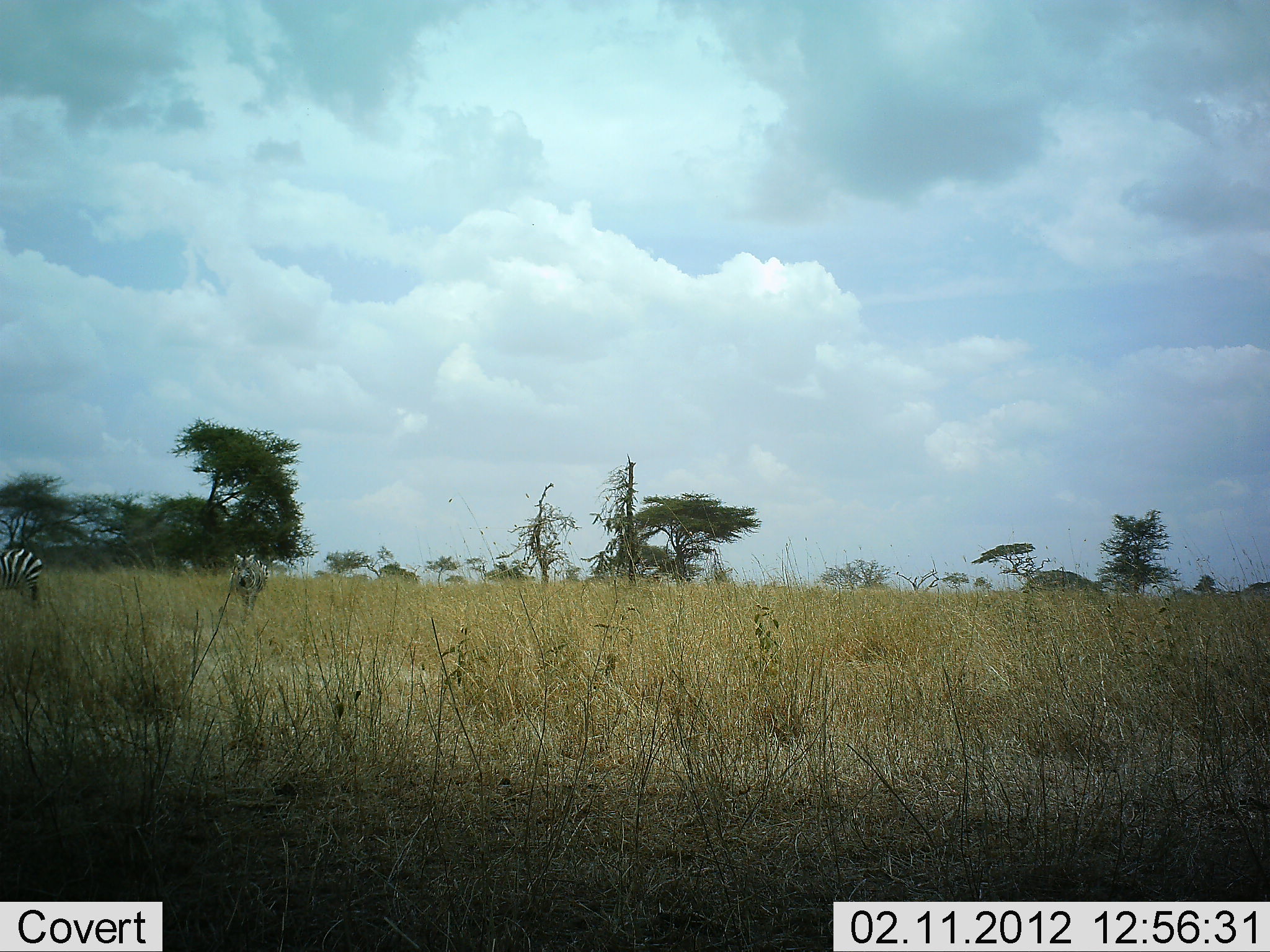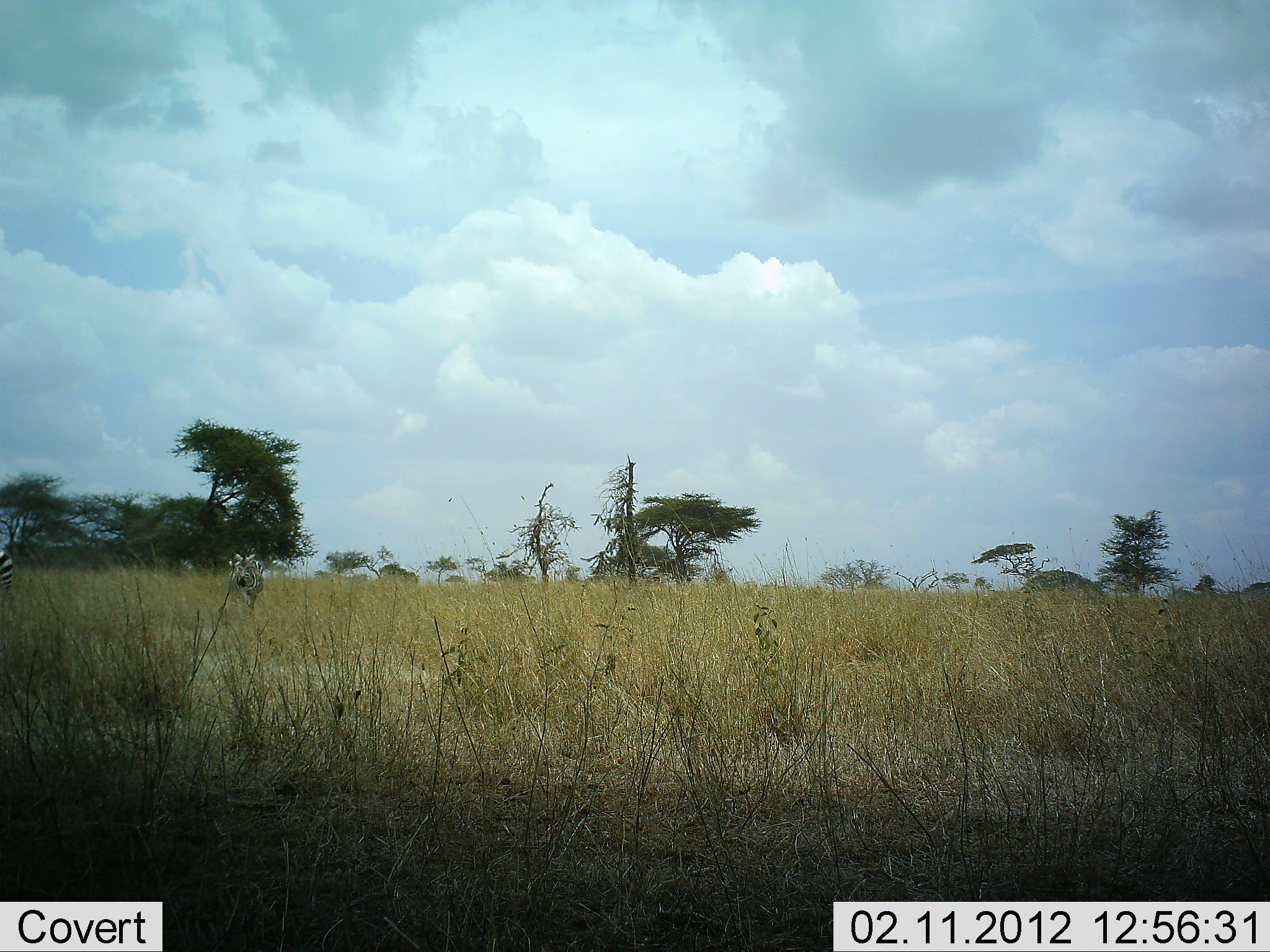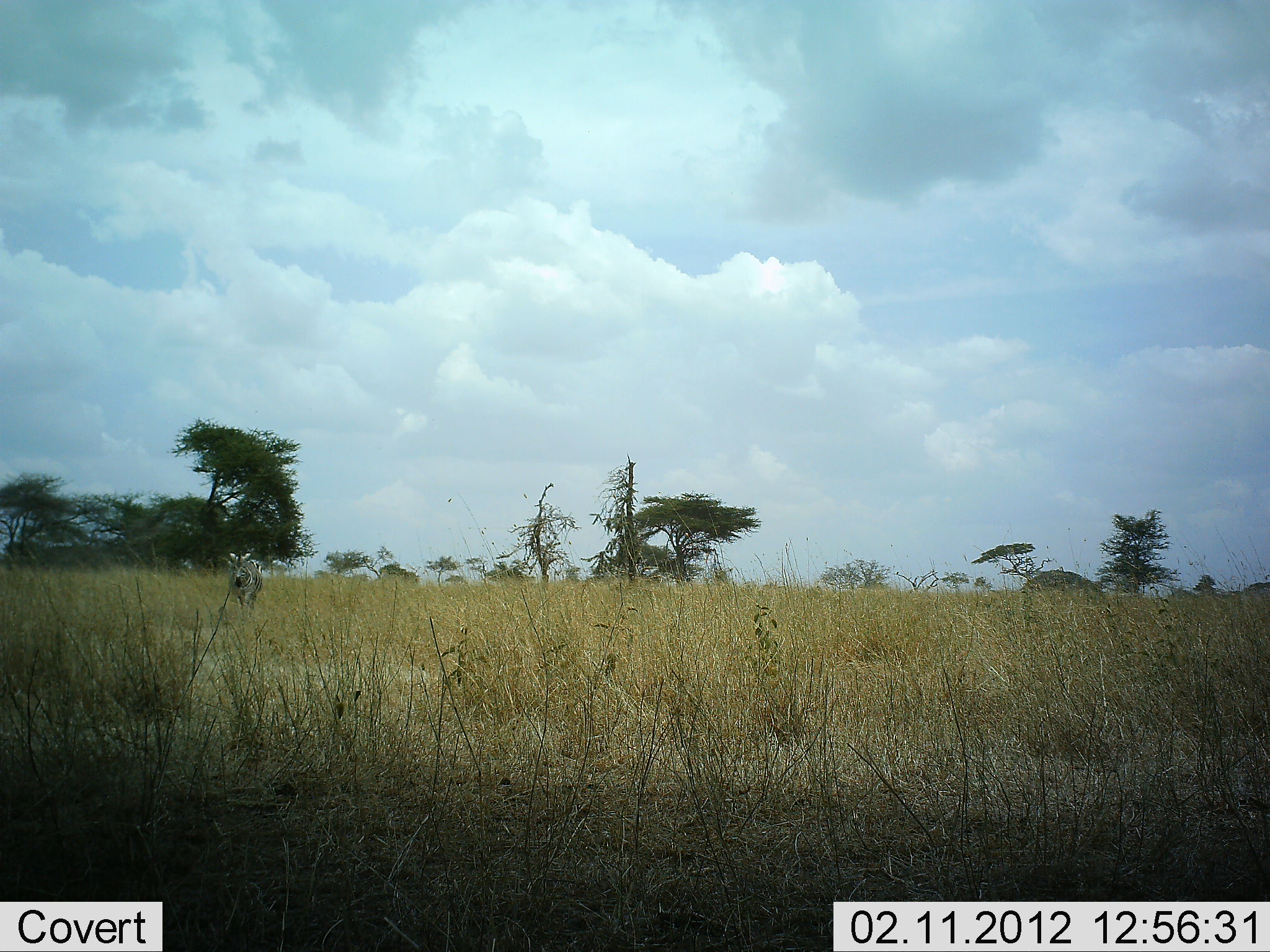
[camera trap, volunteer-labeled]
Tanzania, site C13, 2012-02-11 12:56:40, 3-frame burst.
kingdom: Animalia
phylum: Chordata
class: Mammalia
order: Perissodactyla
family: Equidae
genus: Equus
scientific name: Equus quagga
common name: plains zebra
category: zebra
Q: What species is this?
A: Zebra (plains zebra) (Equus quagga).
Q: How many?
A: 2.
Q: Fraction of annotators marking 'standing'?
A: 27%.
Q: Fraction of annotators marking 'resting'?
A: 0%.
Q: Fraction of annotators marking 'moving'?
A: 81%.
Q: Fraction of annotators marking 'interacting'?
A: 0%.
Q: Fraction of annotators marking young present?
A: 0%.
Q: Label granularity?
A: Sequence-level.